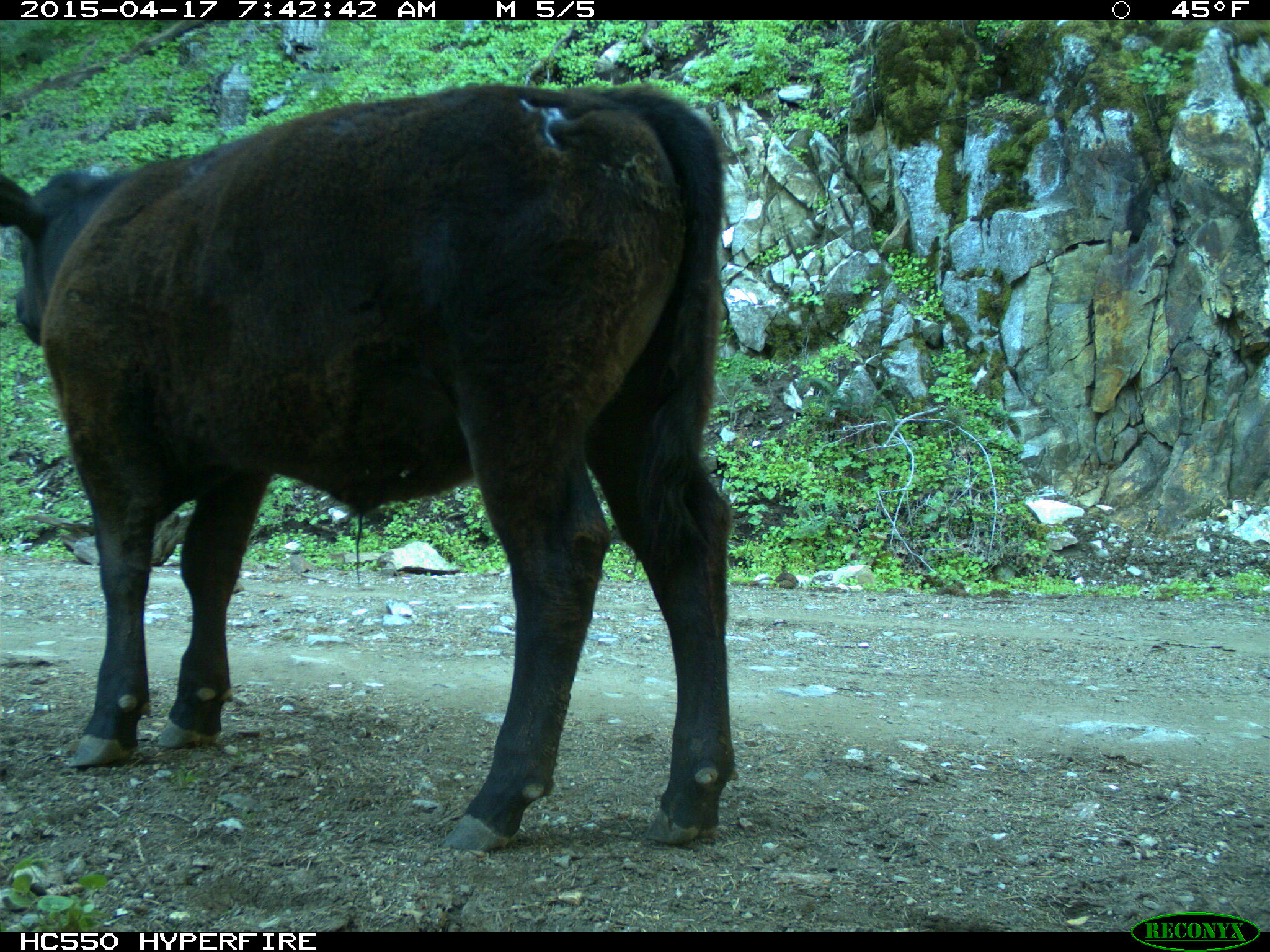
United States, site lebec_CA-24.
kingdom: Animalia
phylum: Chordata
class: Mammalia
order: Artiodactyla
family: Bovidae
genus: Bos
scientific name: Bos taurus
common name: domestic cow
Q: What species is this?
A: Bos taurus (domestic cow).